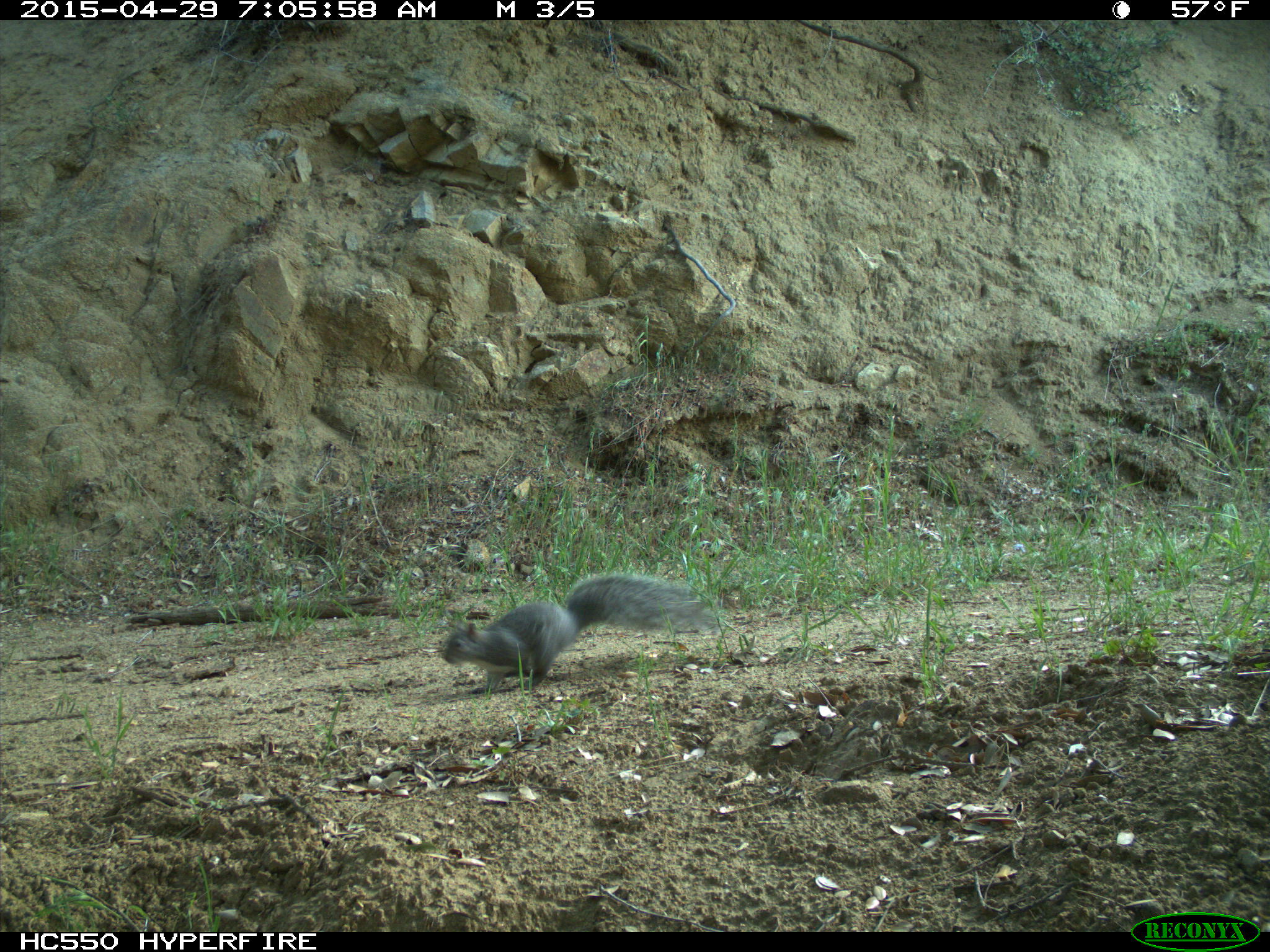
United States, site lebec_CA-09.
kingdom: Animalia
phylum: Chordata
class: Mammalia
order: Rodentia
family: Sciuridae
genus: Sciurus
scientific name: Sciurus carolinensis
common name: eastern gray squirrel